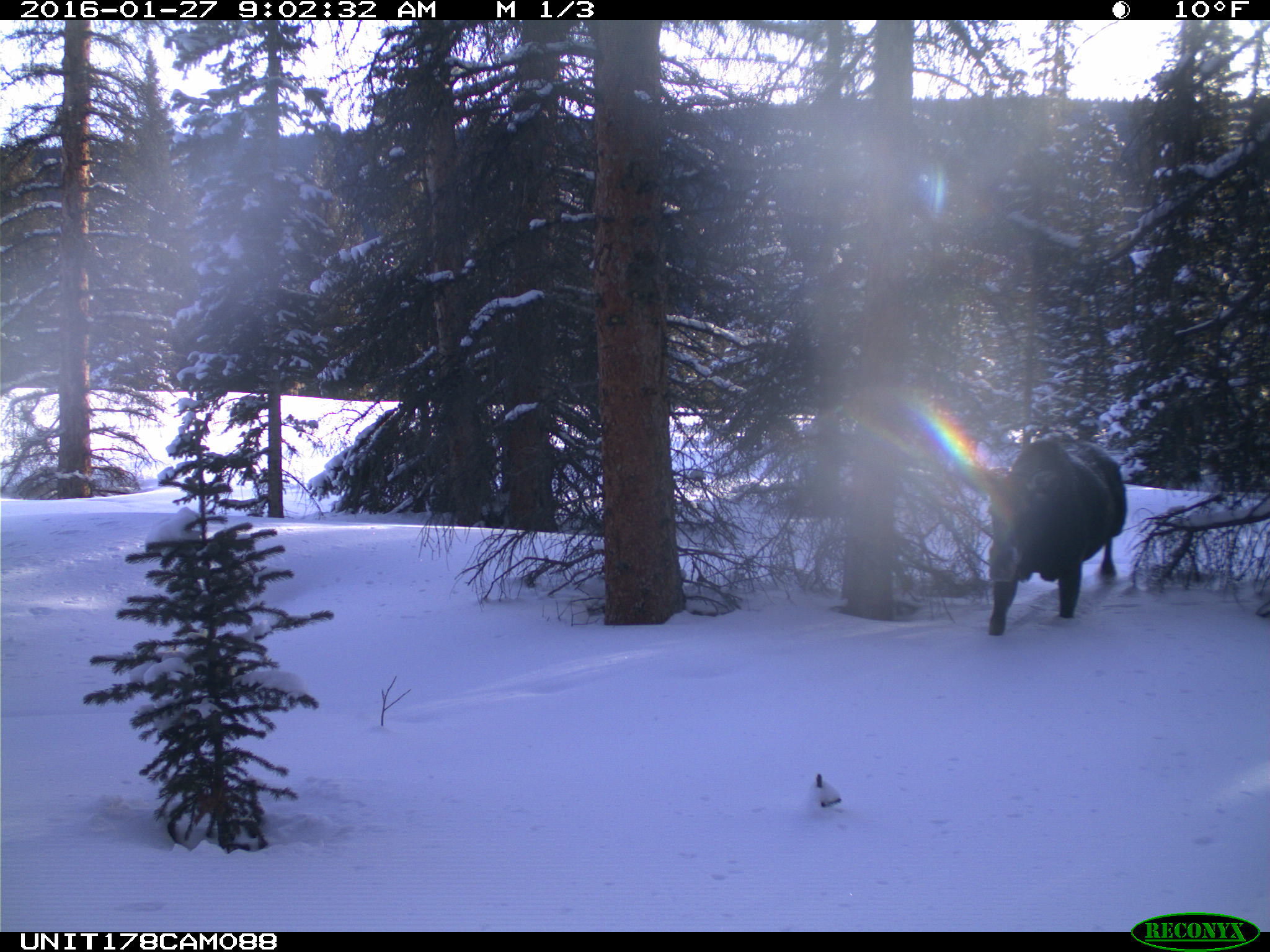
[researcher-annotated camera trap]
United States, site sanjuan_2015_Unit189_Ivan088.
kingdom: Animalia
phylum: Chordata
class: Mammalia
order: Artiodactyla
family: Cervidae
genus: Alces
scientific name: Alces alces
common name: moose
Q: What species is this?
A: Alces alces (moose).